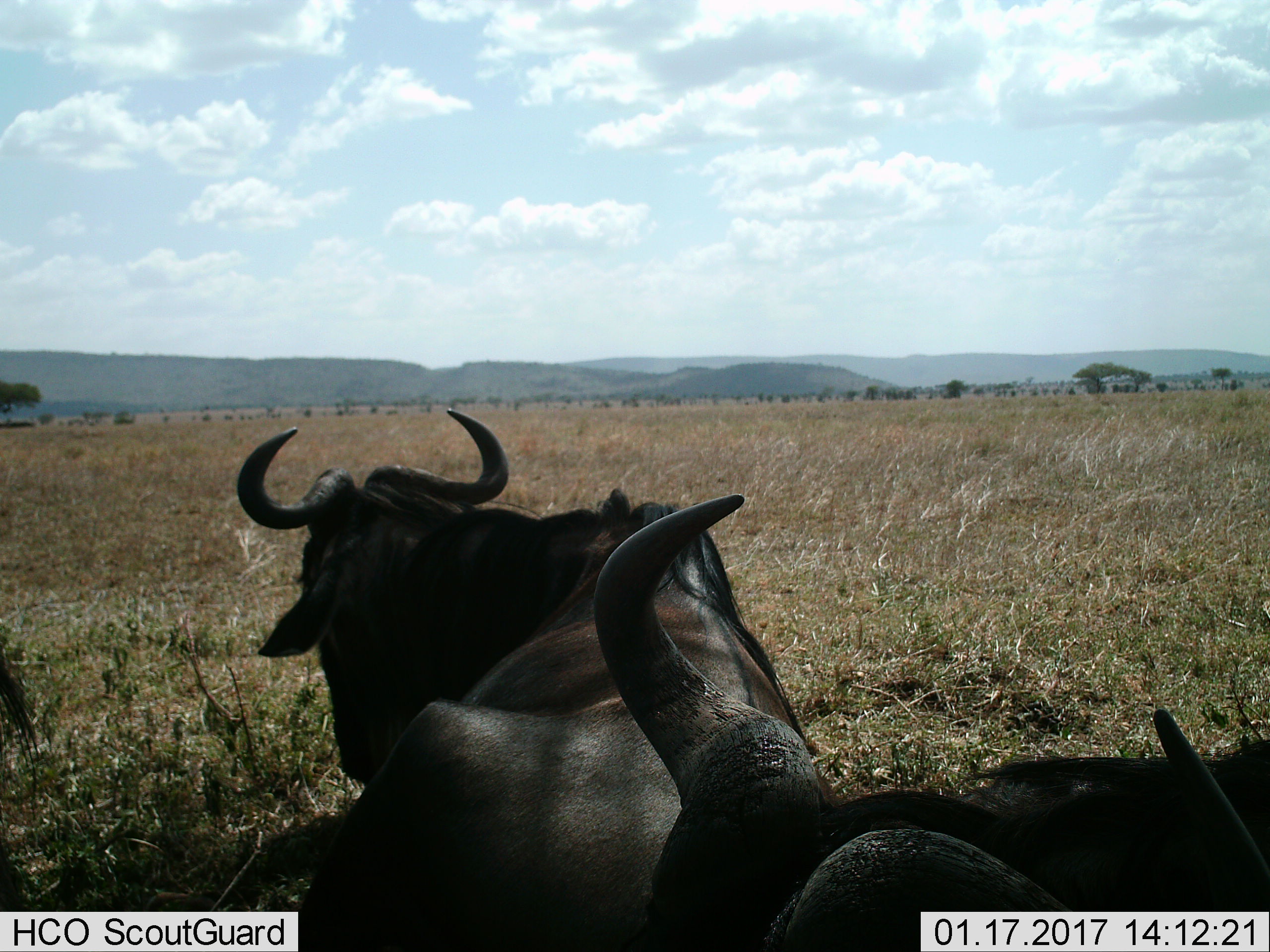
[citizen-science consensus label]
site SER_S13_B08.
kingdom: Animalia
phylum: Chordata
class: Mammalia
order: Artiodactyla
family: Bovidae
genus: Connochaetes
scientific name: Connochaetes taurinus taurinus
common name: blue wildebeest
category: wildebeestblue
Wildebeestblue (blue wildebeest) (Connochaetes taurinus taurinus), count 3. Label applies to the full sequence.